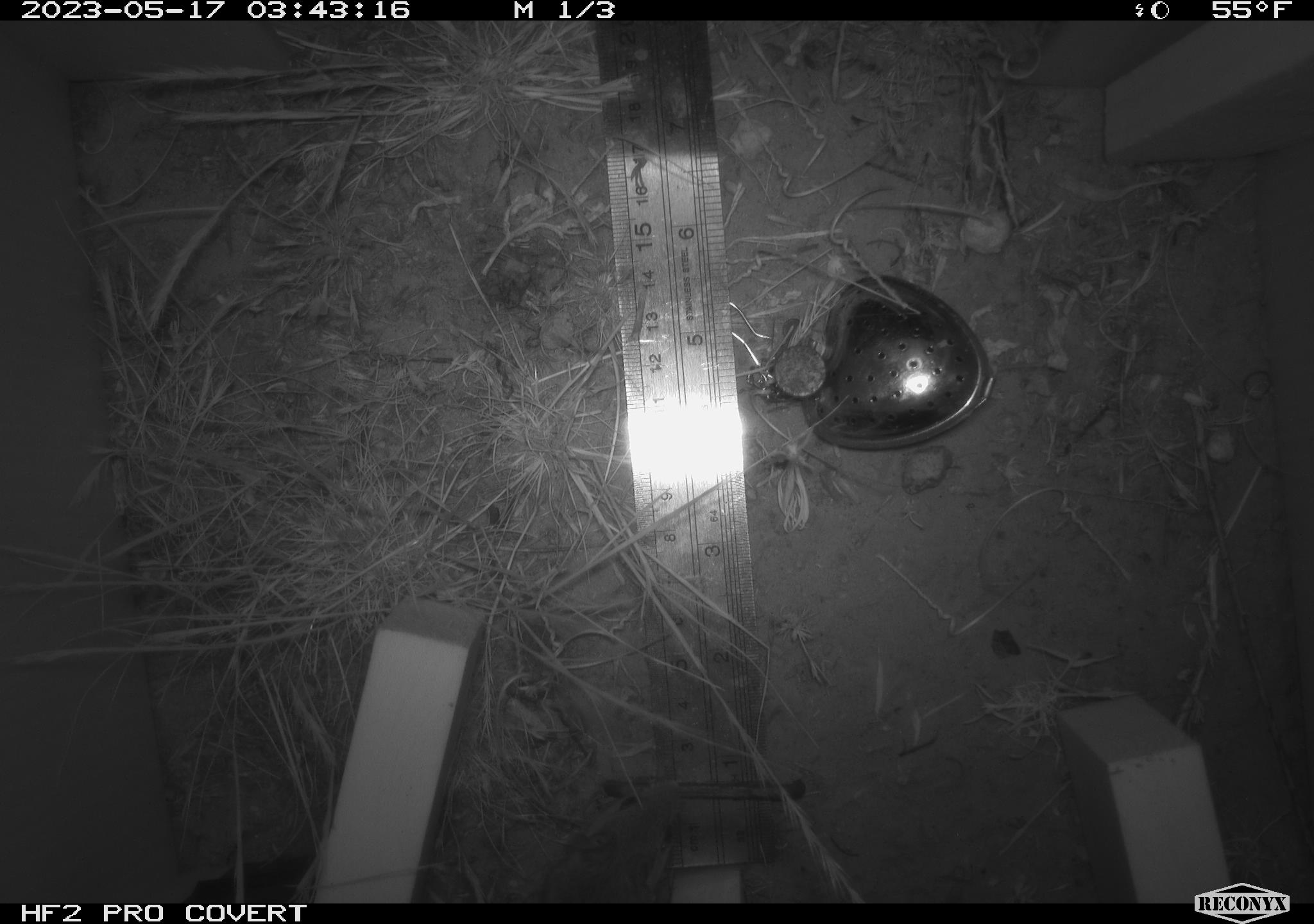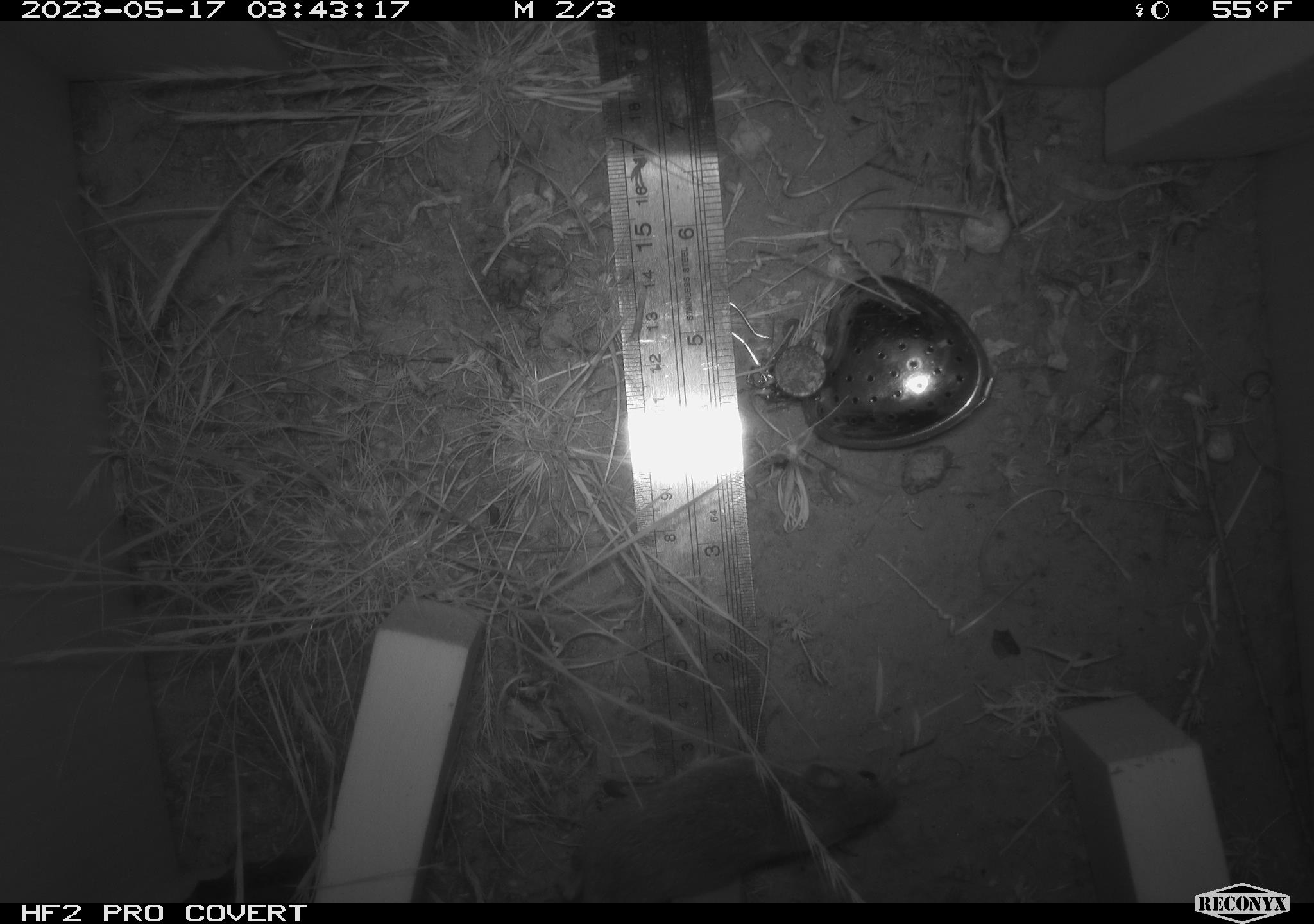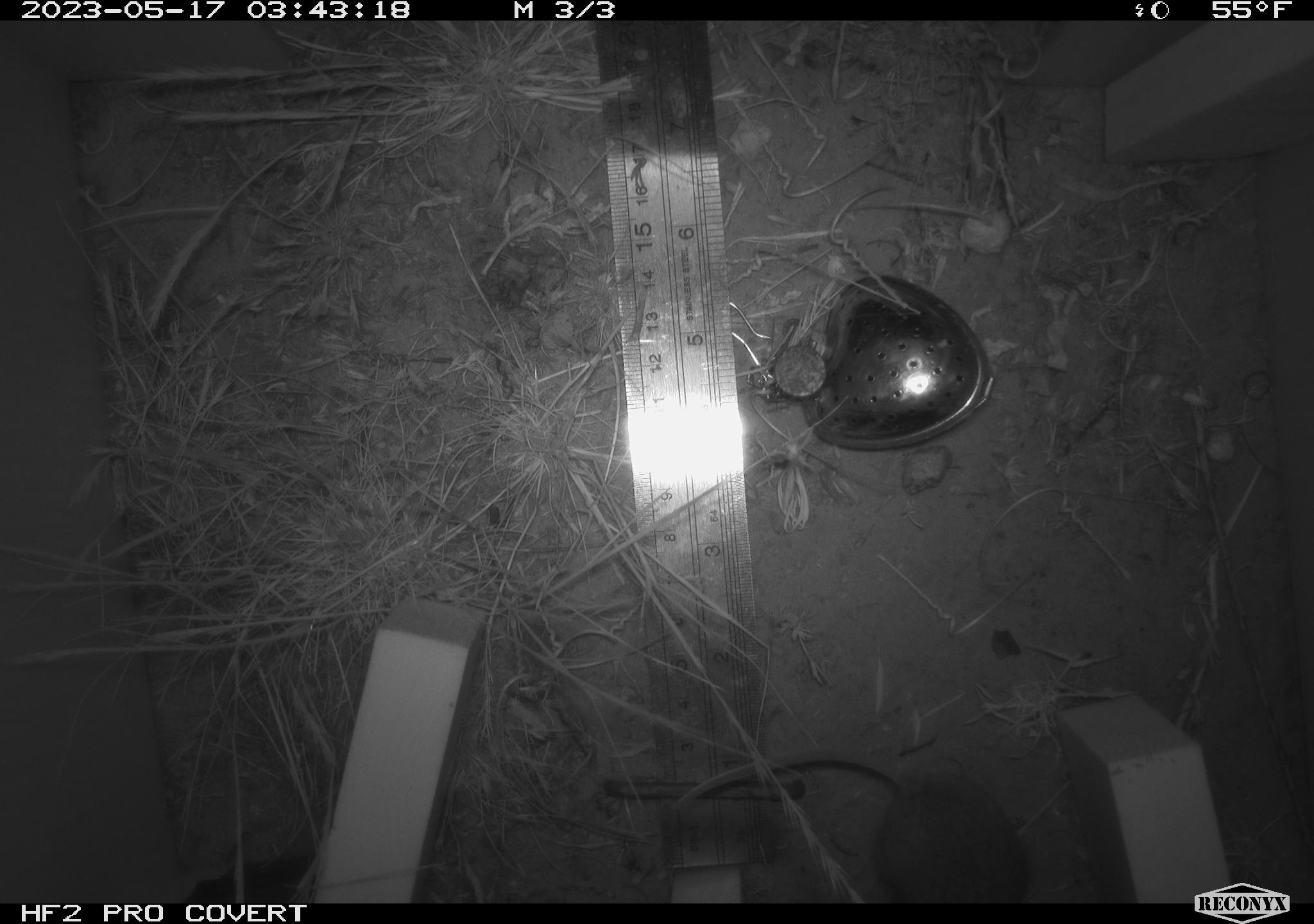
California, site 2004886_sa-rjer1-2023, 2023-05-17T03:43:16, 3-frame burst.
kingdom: Animalia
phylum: Chordata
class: Mammalia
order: Rodentia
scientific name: Rodentia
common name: mouse species